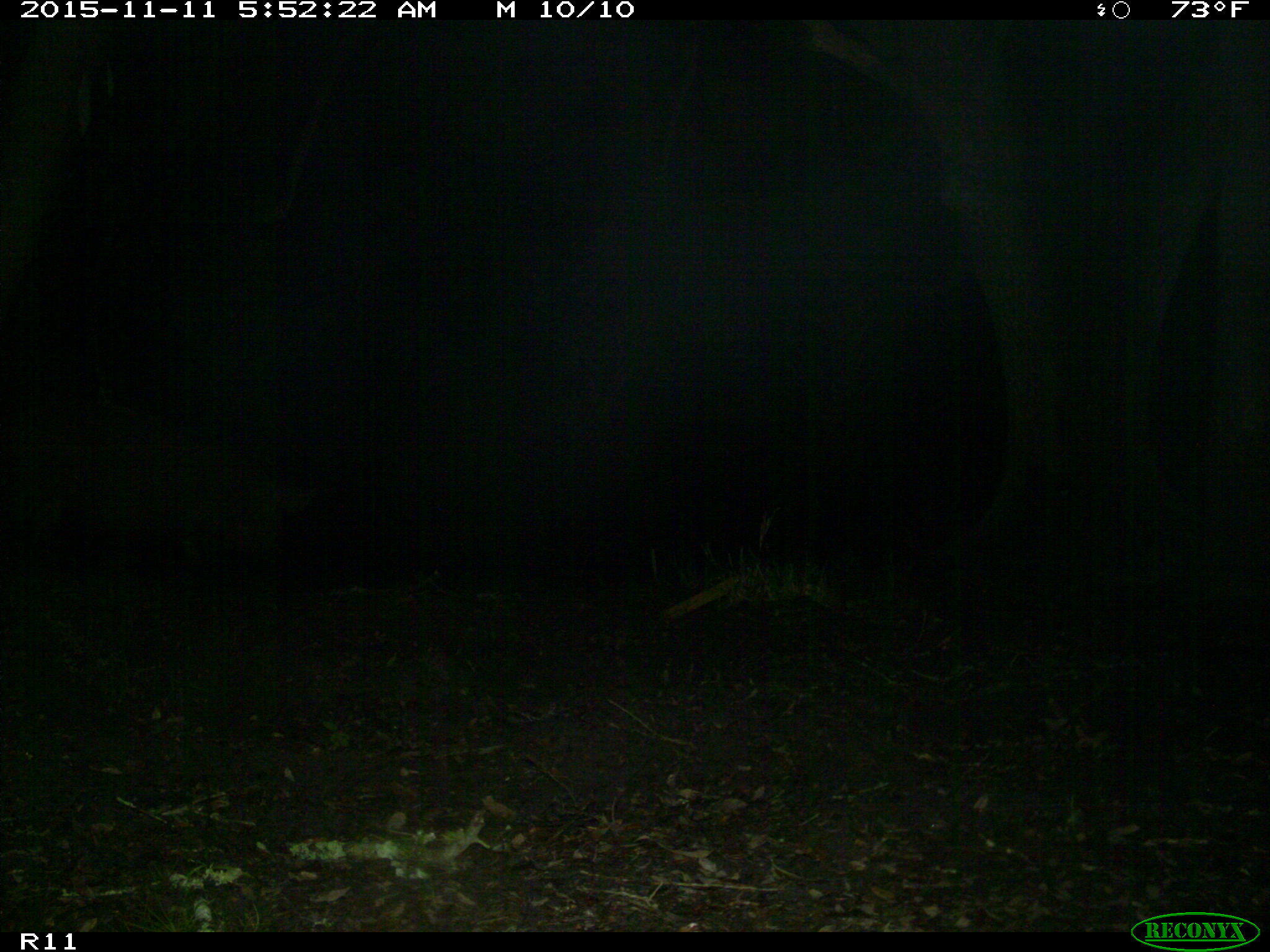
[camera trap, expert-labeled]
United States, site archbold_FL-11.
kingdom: Animalia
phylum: Chordata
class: Mammalia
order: Artiodactyla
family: Suidae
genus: Sus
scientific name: Sus scrofa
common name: wild boar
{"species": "Sus scrofa (wild boar)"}